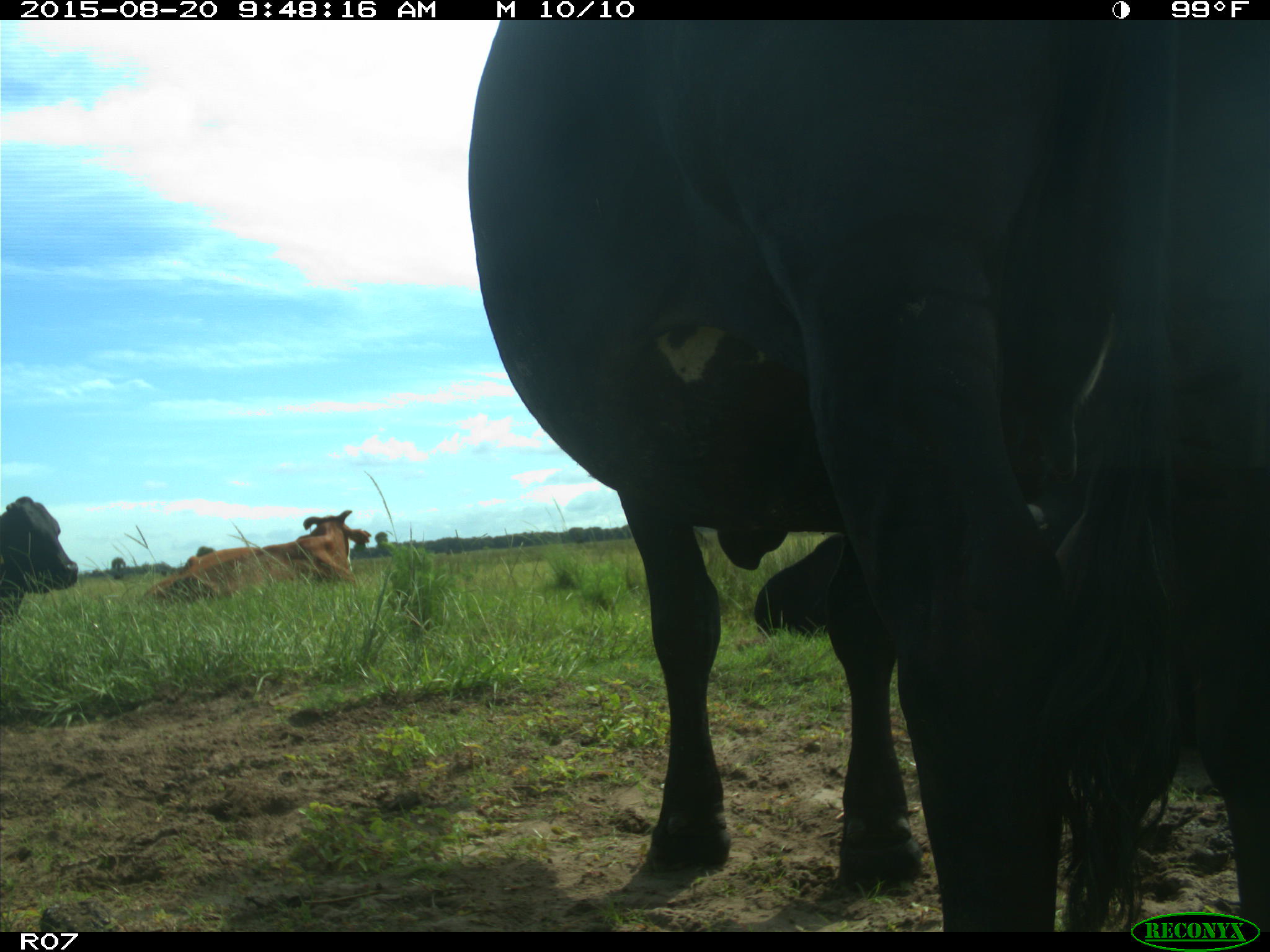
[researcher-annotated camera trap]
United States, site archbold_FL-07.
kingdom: Animalia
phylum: Chordata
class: Mammalia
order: Artiodactyla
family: Bovidae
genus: Bos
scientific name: Bos taurus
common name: domestic cow